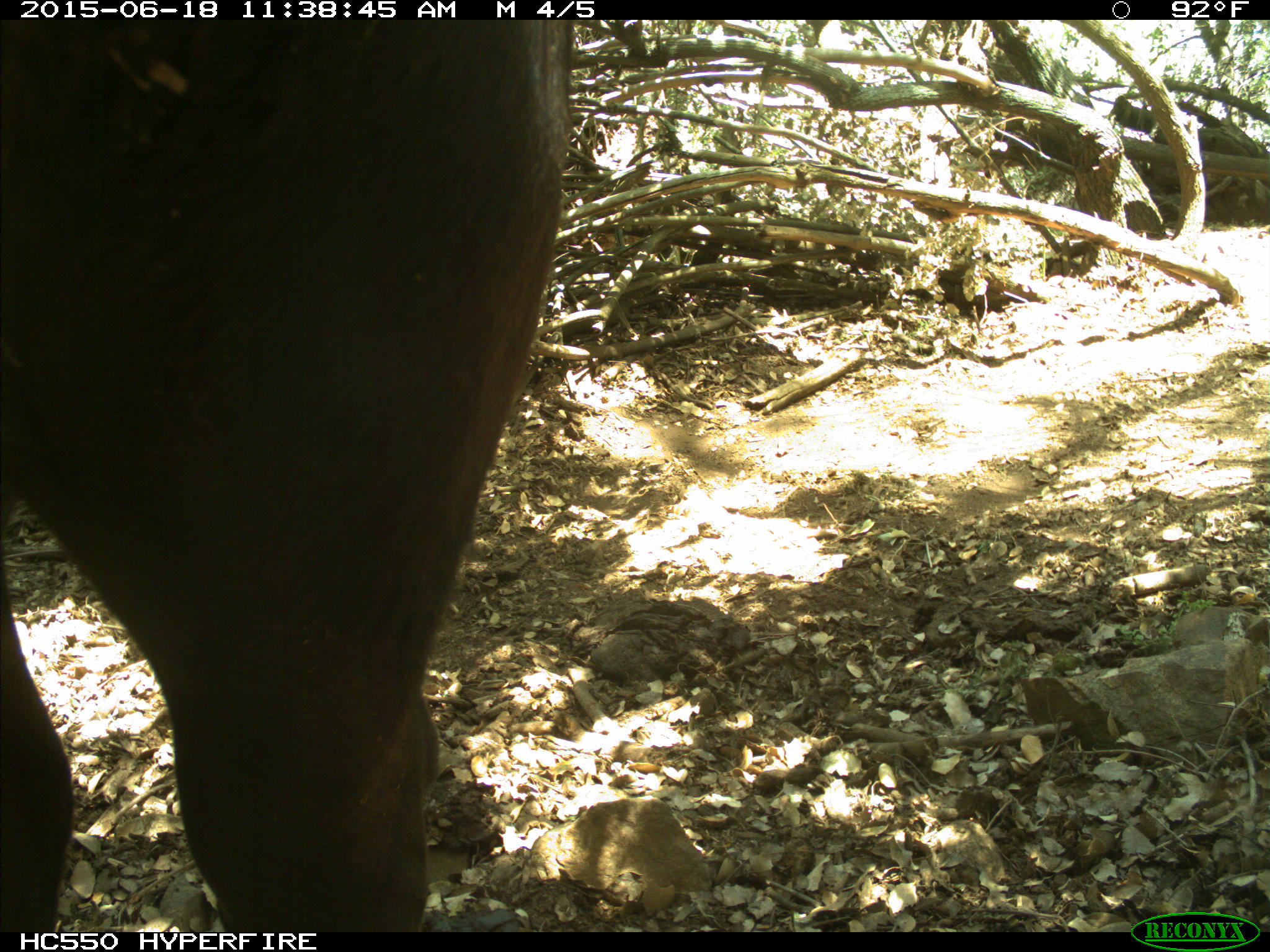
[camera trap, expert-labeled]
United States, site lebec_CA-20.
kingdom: Animalia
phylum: Chordata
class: Mammalia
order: Artiodactyla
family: Bovidae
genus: Bos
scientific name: Bos taurus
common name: domestic cow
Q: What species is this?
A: Bos taurus (domestic cow).